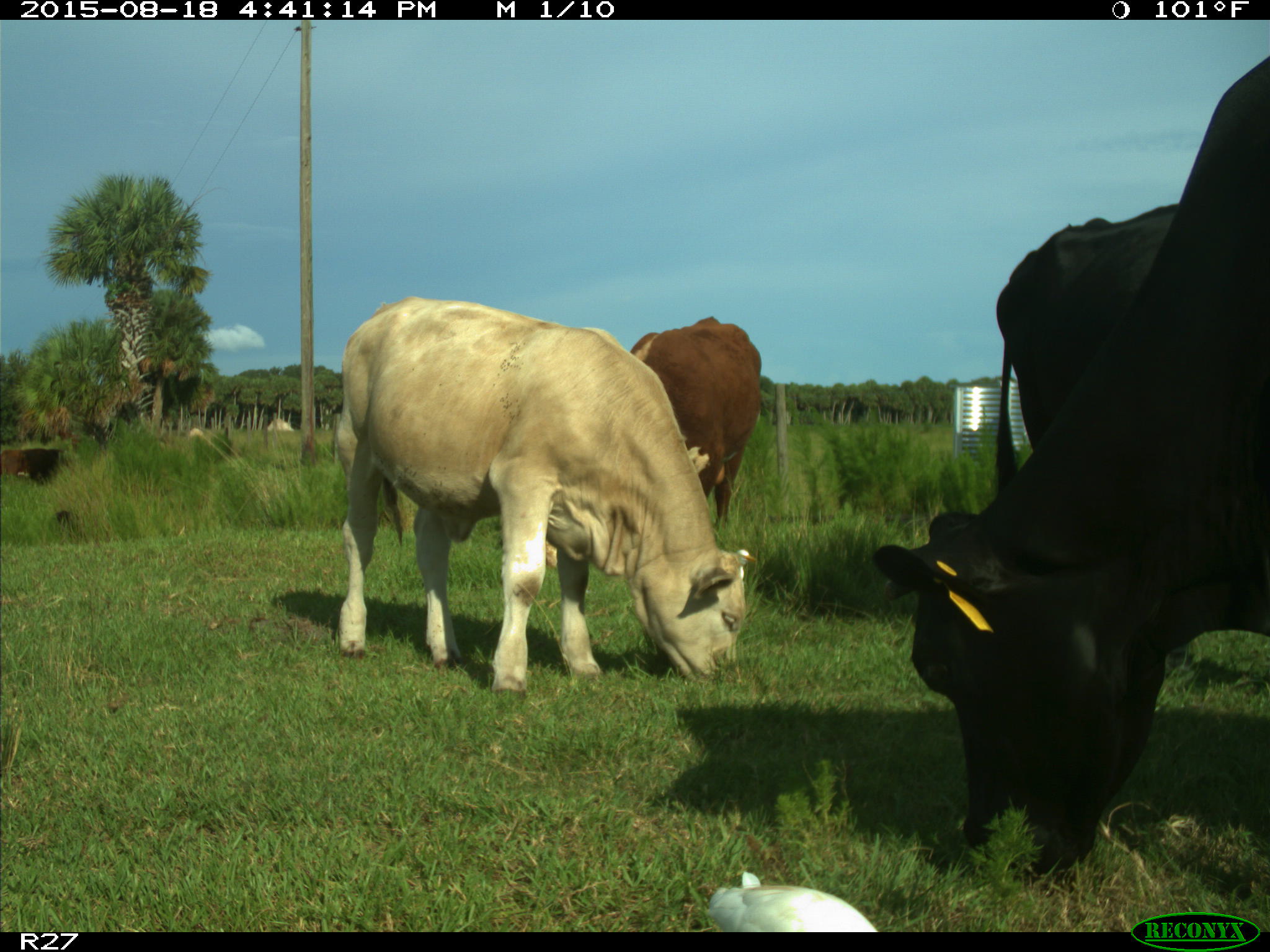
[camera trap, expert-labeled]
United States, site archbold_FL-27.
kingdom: Animalia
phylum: Chordata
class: Mammalia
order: Artiodactyla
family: Bovidae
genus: Bos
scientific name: Bos taurus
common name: domestic cow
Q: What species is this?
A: Bos taurus (domestic cow).